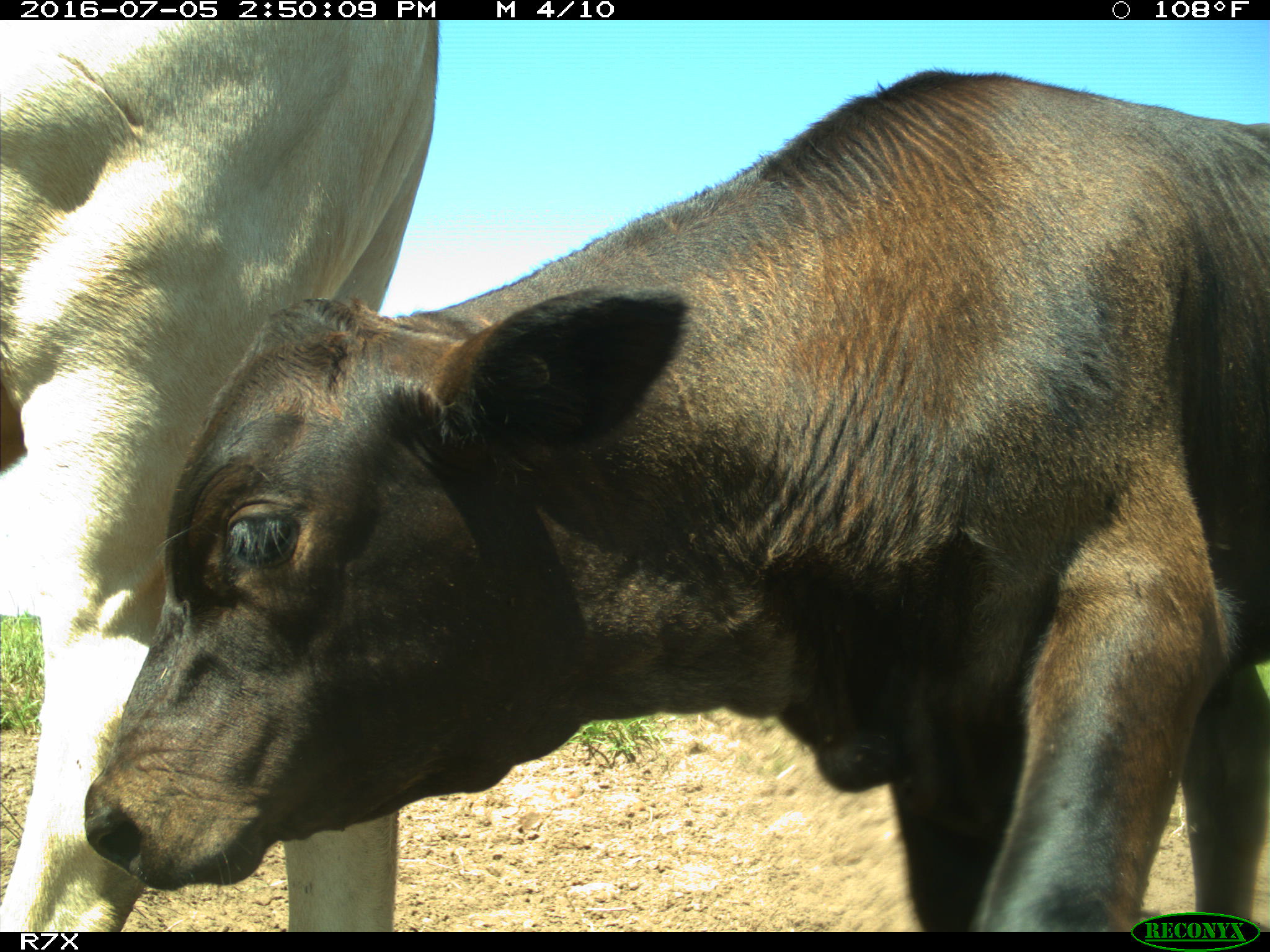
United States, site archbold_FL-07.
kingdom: Animalia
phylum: Chordata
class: Mammalia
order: Artiodactyla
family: Bovidae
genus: Bos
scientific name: Bos taurus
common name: domestic cow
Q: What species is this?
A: Bos taurus (domestic cow).